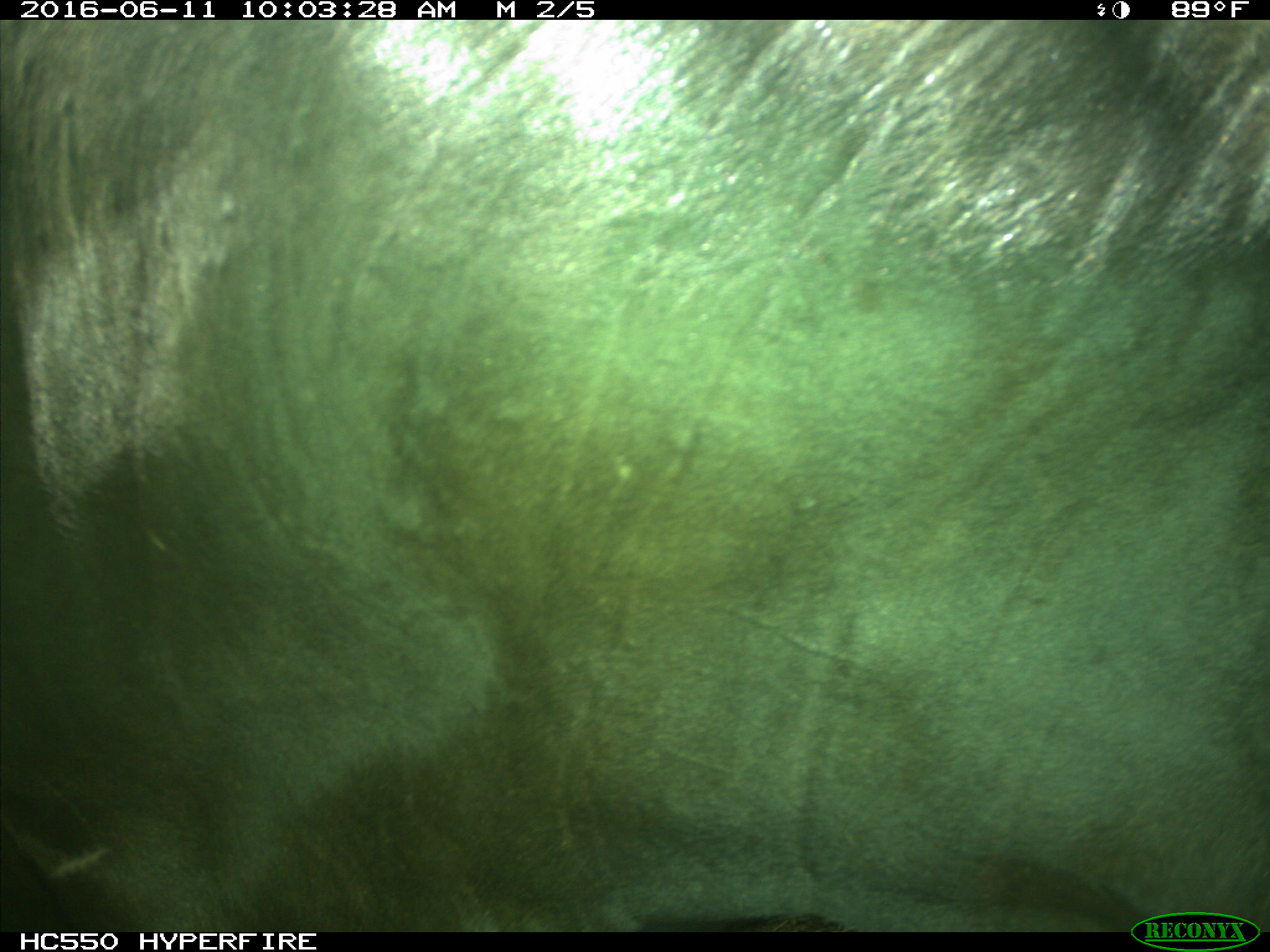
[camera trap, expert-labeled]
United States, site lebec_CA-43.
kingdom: Animalia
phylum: Chordata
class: Mammalia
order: Artiodactyla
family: Bovidae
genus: Bos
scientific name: Bos taurus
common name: domestic cow